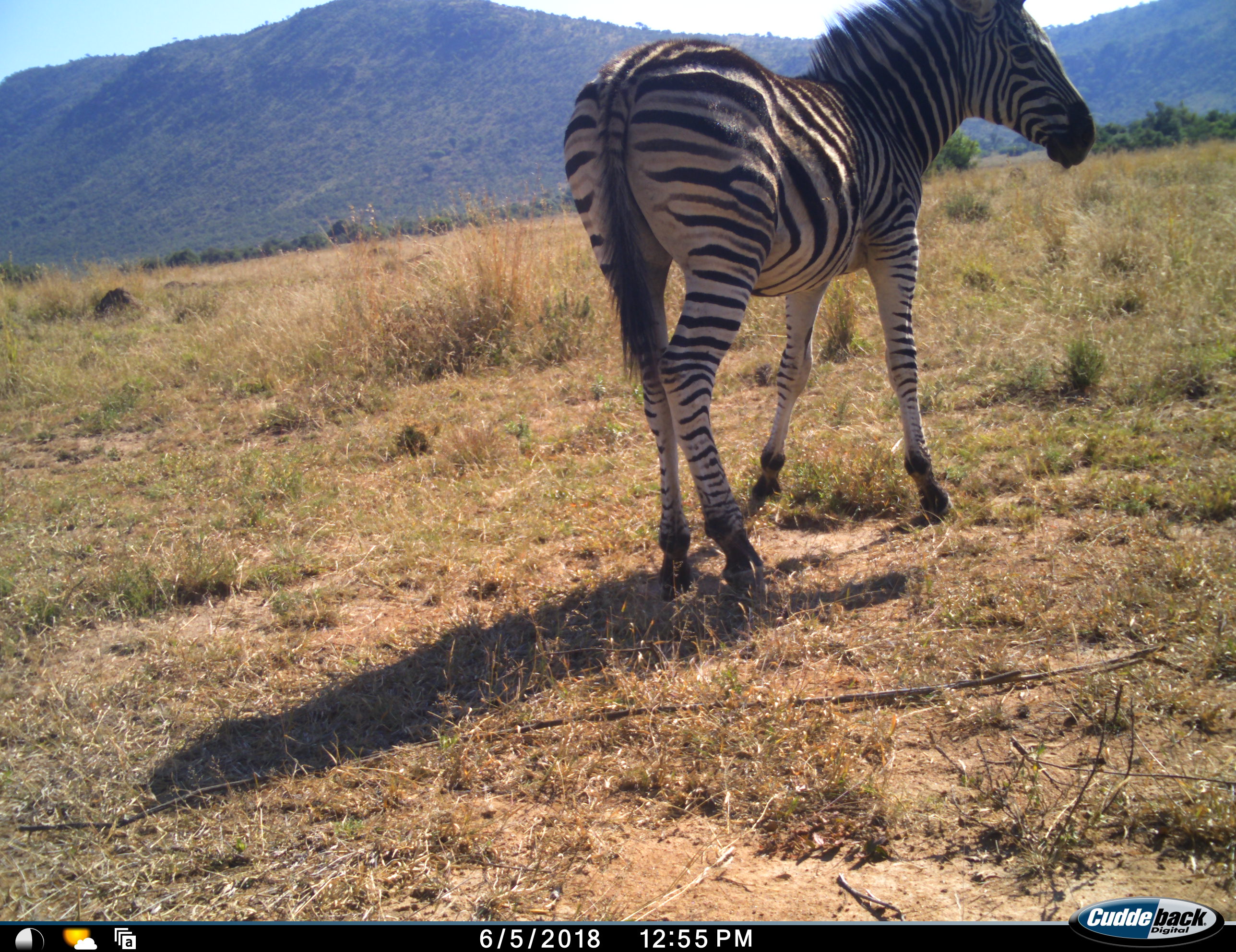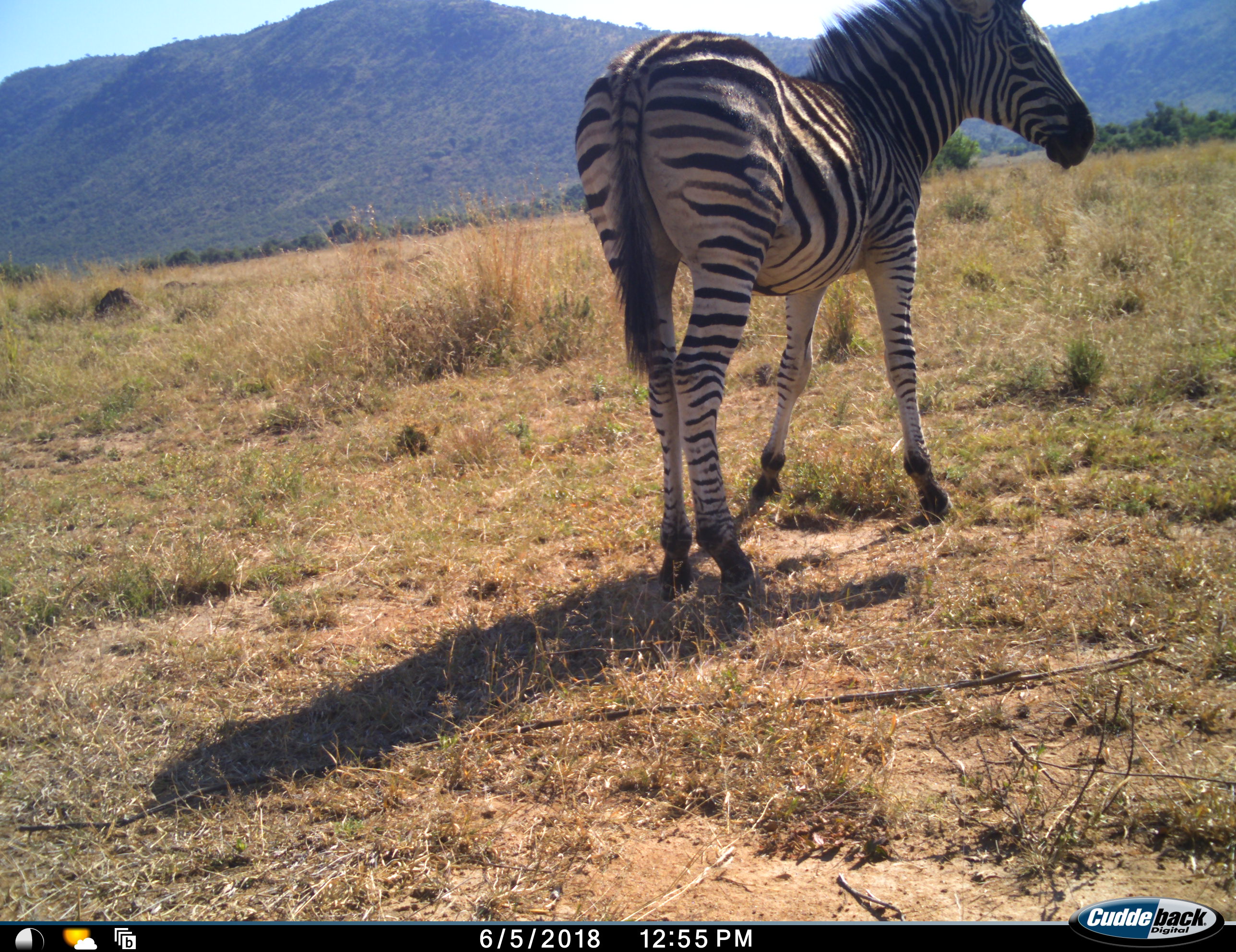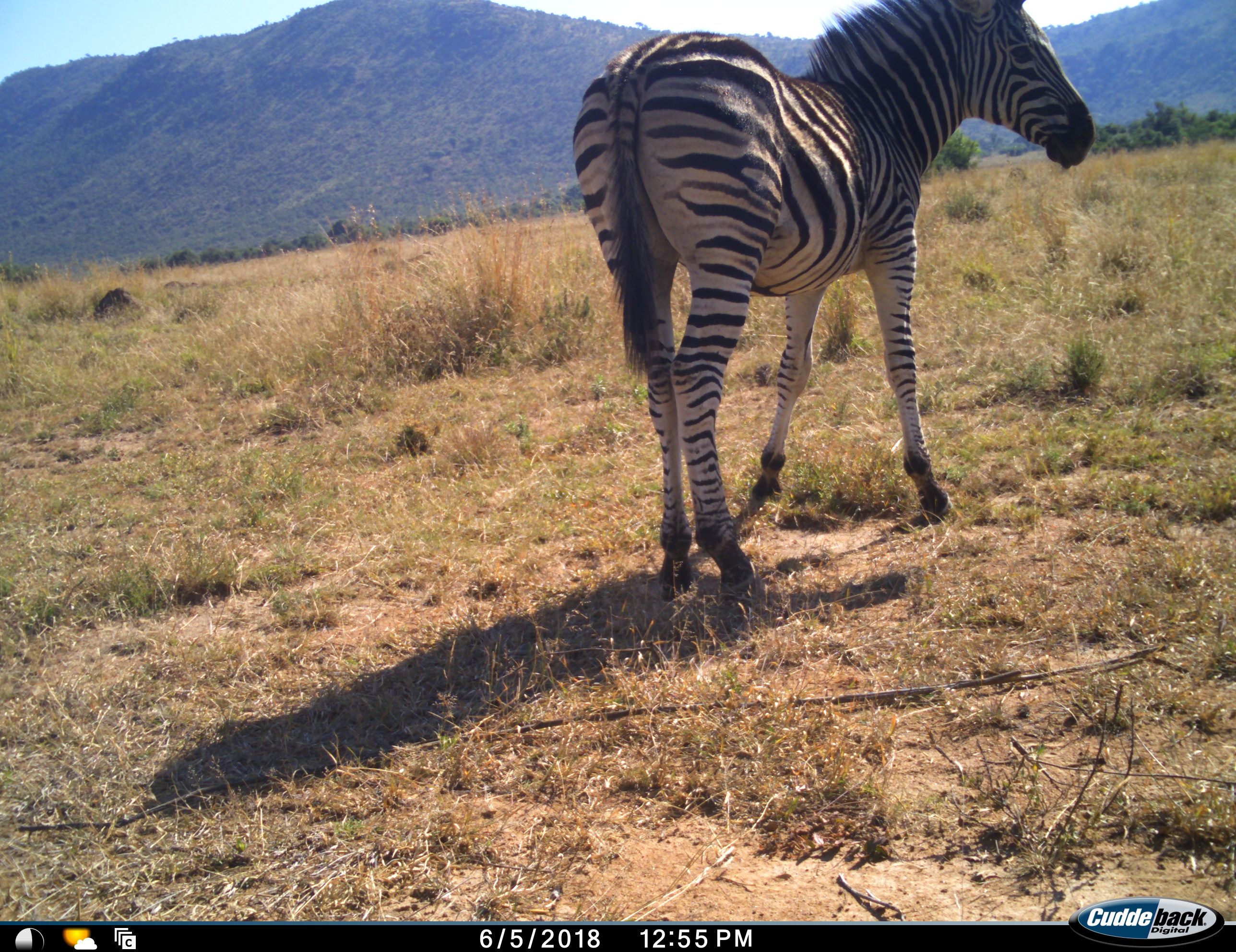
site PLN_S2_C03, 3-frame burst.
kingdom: Animalia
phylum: Chordata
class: Mammalia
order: Perissodactyla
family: Equidae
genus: Equus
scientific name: Equus quagga burchellii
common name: burchell's zebra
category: zebraburchells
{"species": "zebraburchells (burchell's zebra) (Equus quagga burchellii)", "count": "1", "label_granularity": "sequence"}